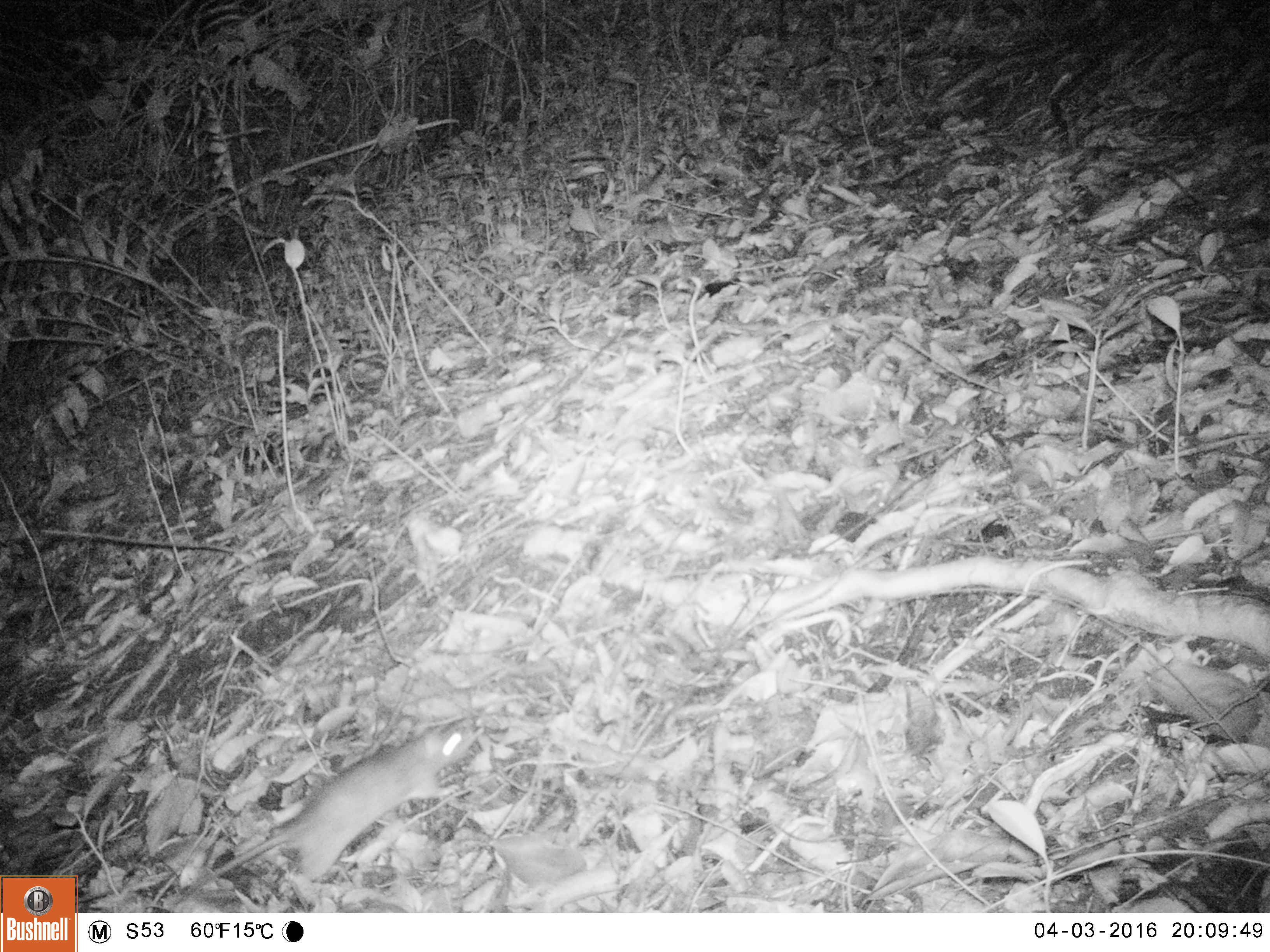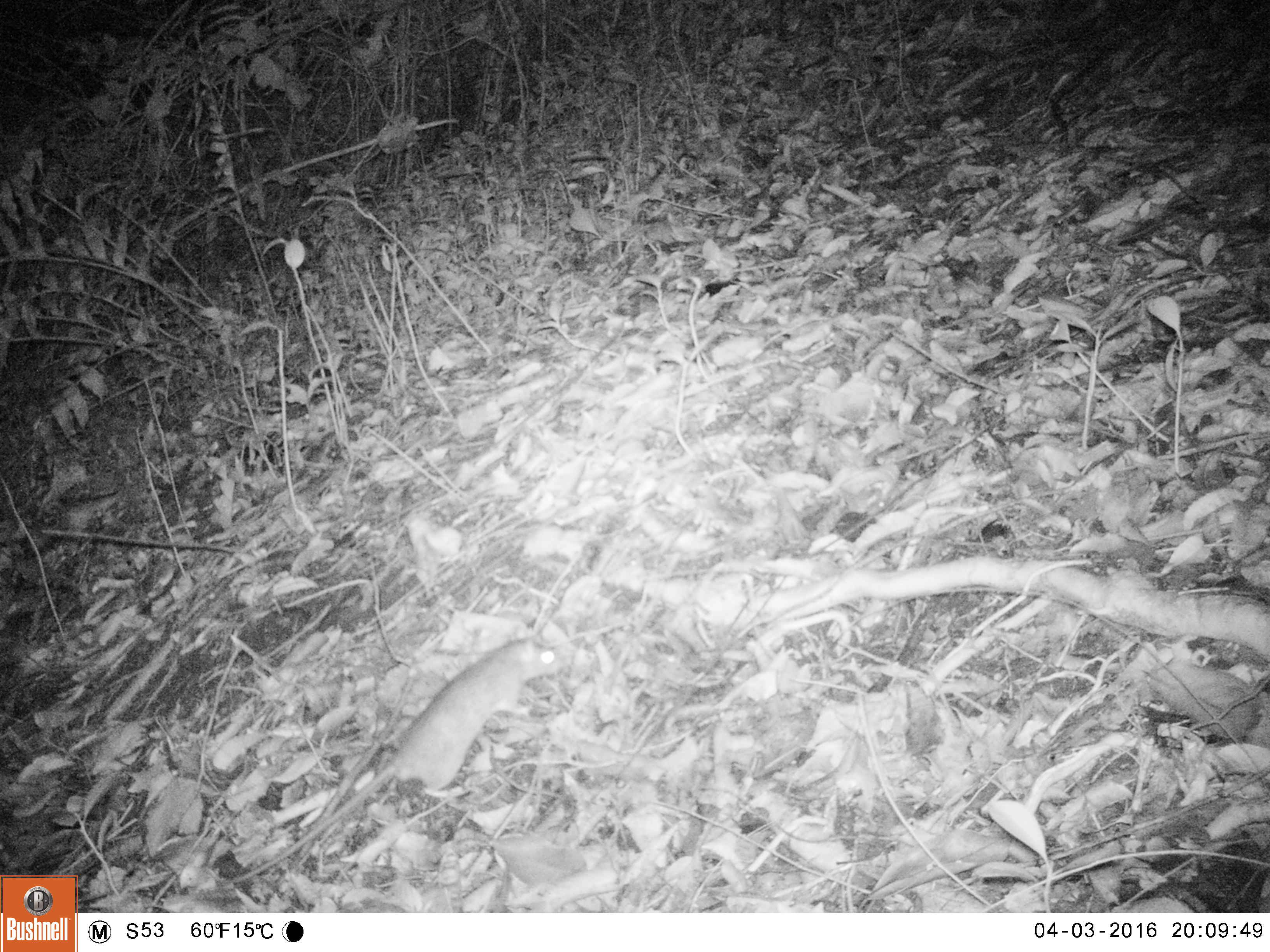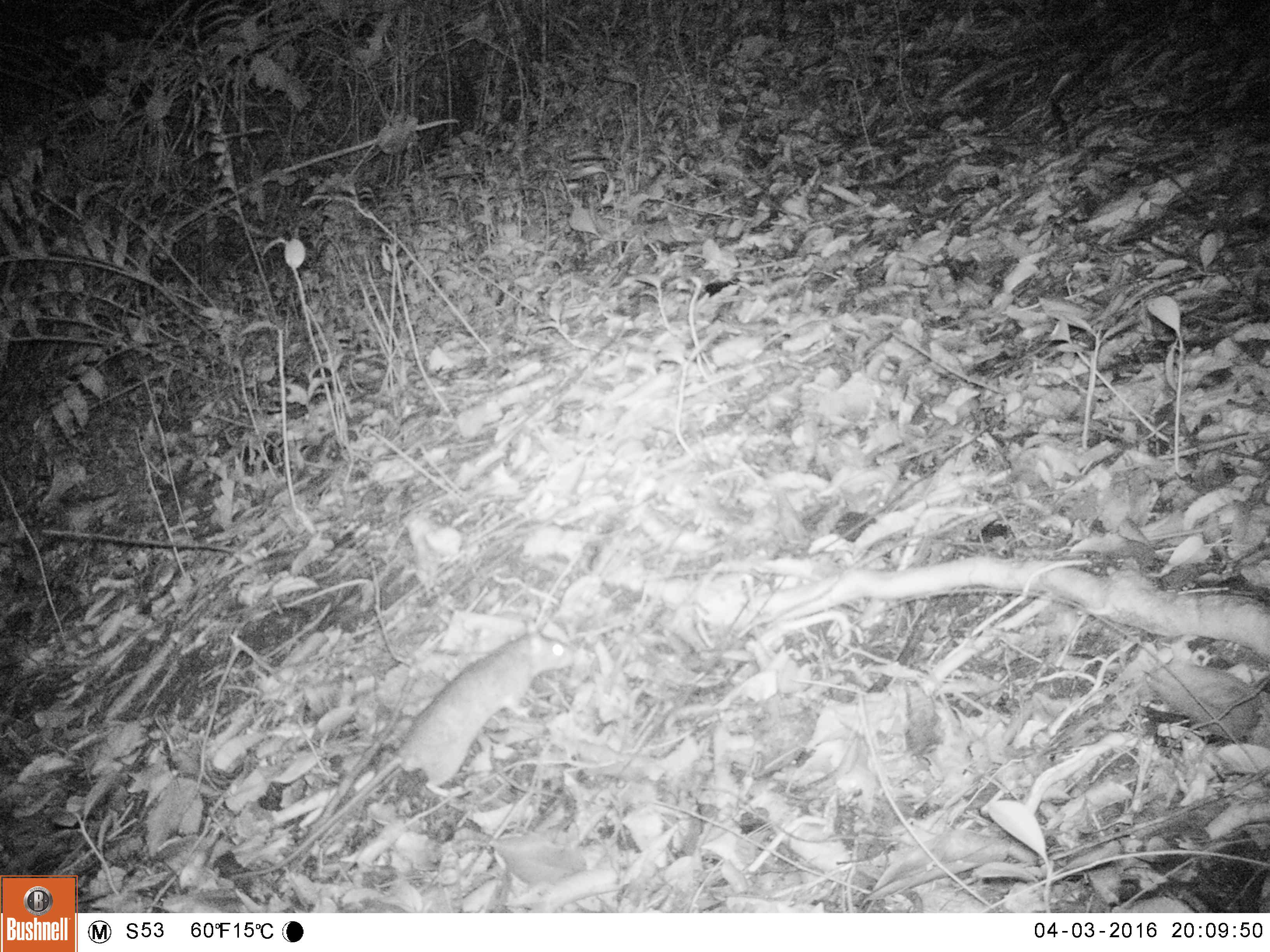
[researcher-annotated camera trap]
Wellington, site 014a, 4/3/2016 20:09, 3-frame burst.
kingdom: Animalia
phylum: Chordata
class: Mammalia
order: Rodentia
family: Muridae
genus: Rattus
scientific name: Rattus rattus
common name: ship rat